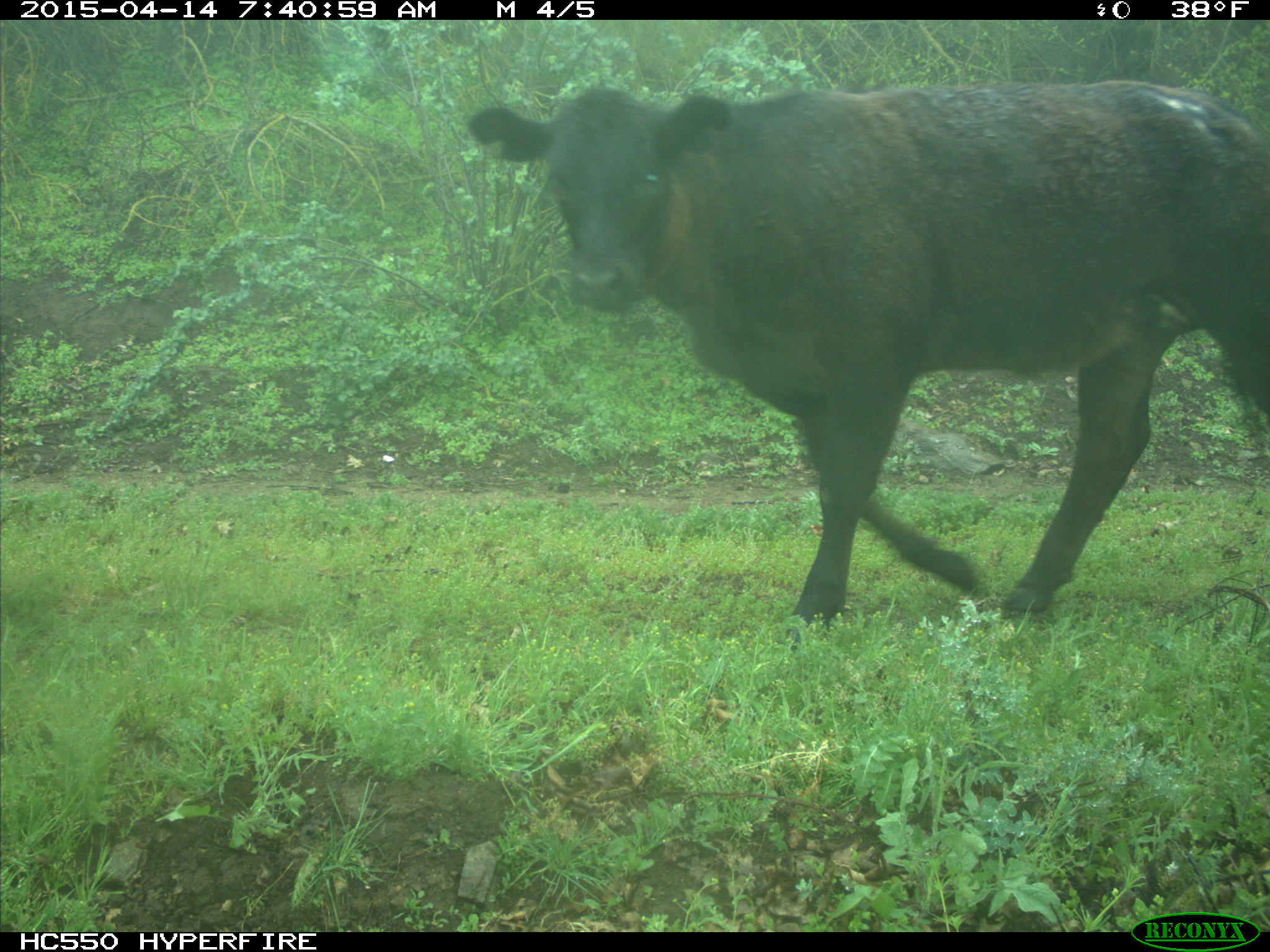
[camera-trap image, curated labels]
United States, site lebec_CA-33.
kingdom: Animalia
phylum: Chordata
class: Mammalia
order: Artiodactyla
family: Bovidae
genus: Bos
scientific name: Bos taurus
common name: domestic cow